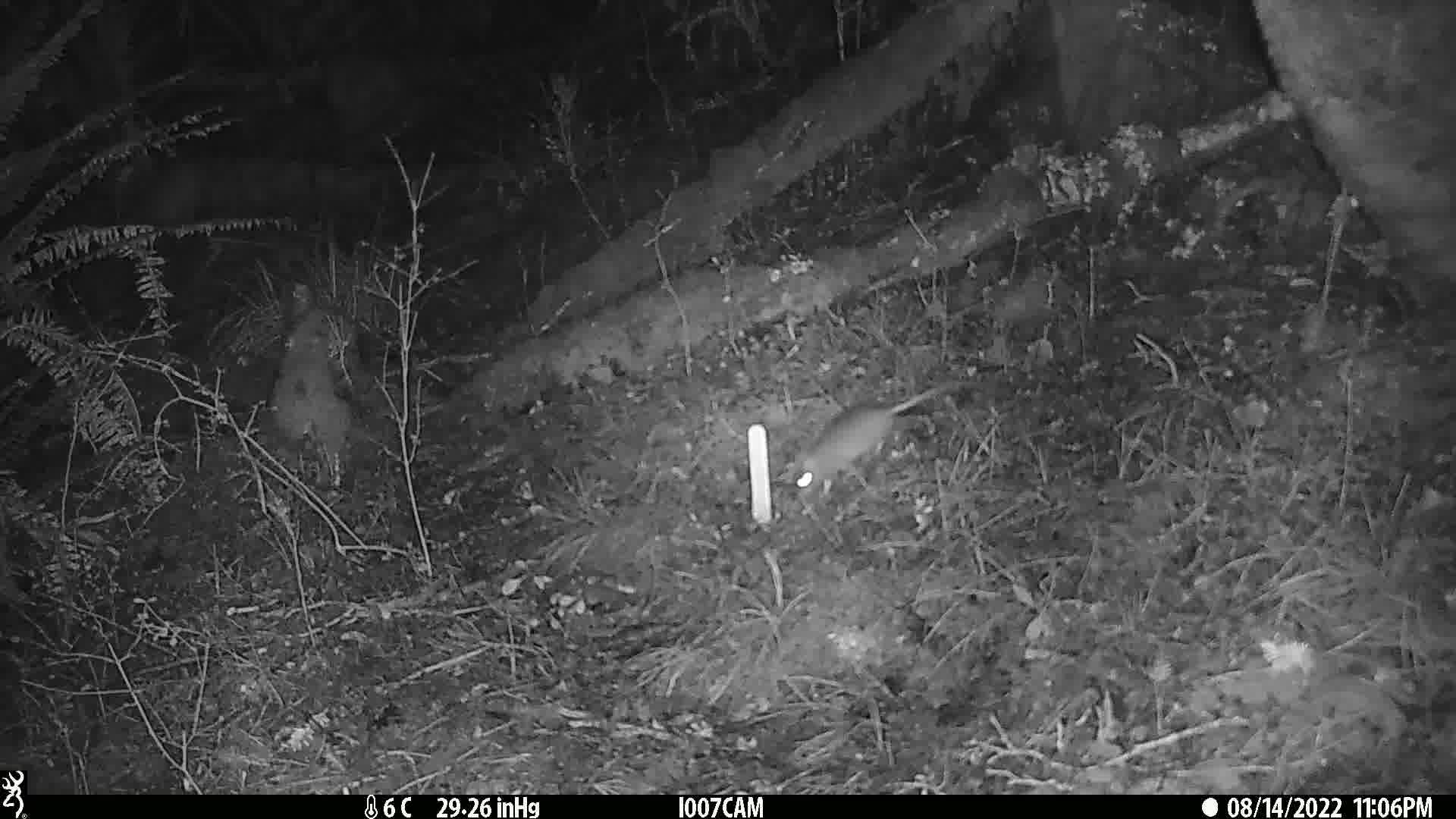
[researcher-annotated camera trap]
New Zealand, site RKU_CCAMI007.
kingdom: Animalia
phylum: Chordata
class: Mammalia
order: Rodentia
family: Muridae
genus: Rattus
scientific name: Rattus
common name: rat